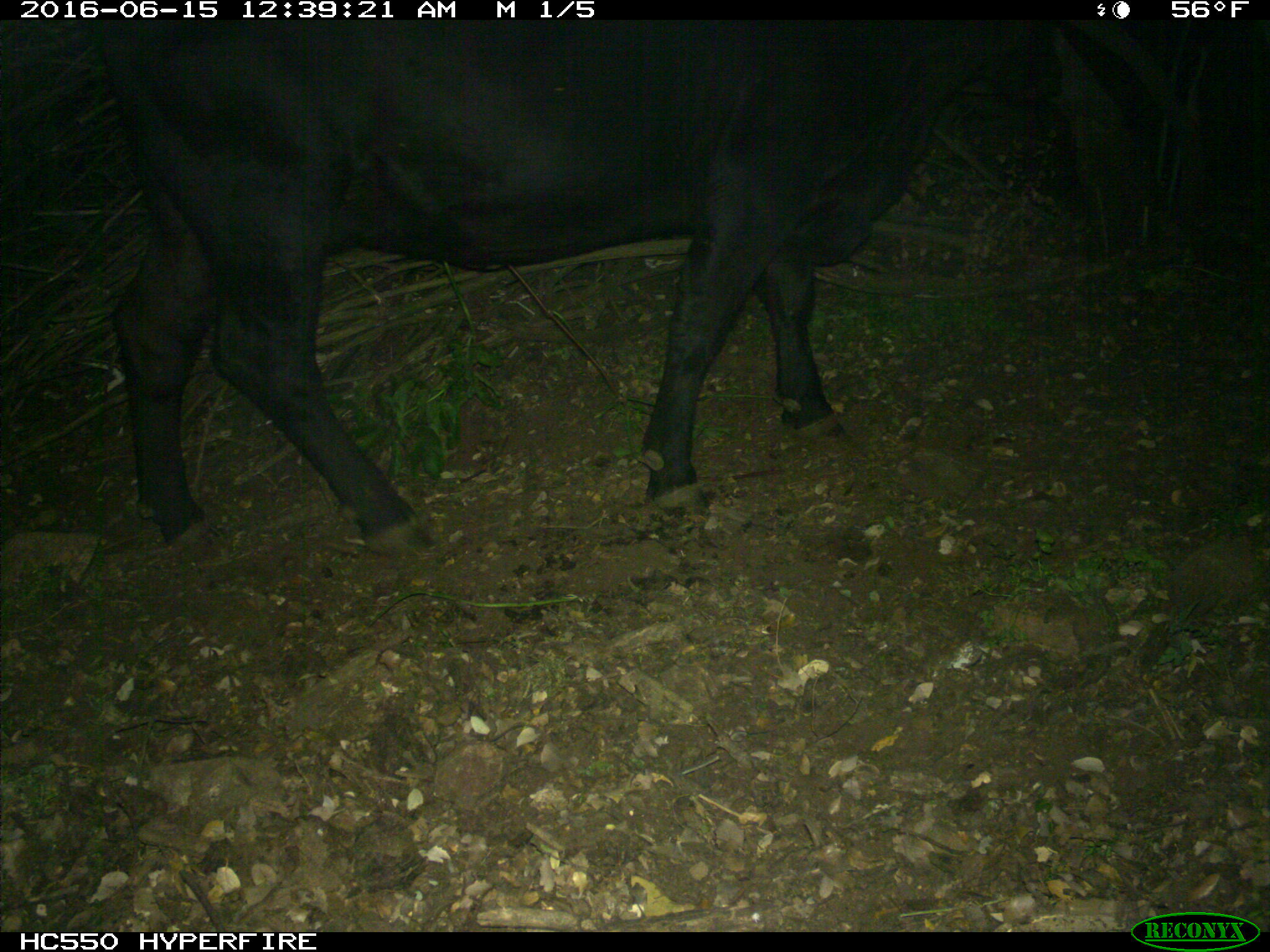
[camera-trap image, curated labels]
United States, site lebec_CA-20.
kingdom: Animalia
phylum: Chordata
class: Mammalia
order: Artiodactyla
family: Bovidae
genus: Bos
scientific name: Bos taurus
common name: domestic cow